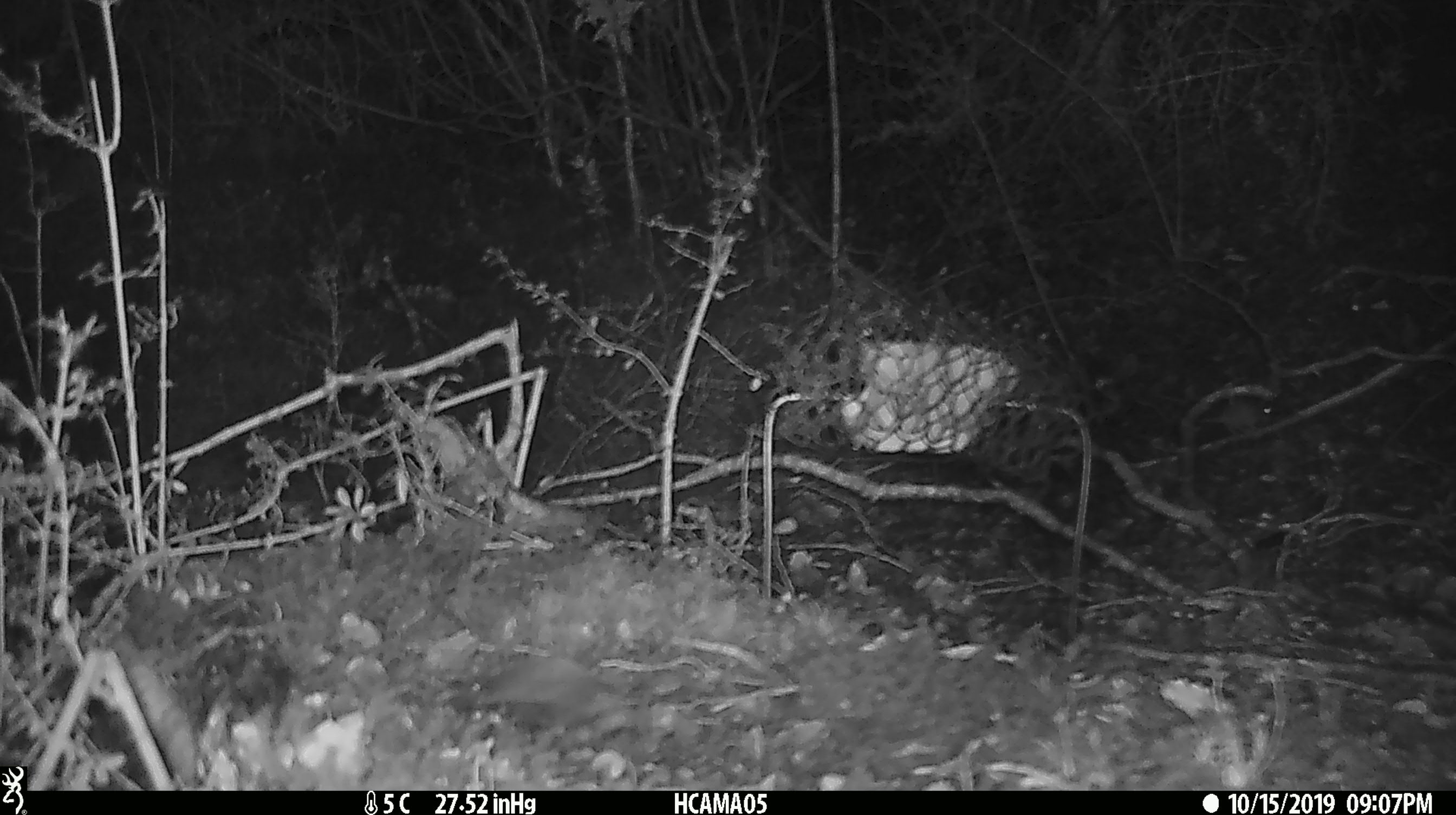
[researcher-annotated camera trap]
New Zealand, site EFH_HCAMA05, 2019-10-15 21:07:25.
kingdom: Animalia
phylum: Chordata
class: Mammalia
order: Rodentia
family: Muridae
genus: Mus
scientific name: Mus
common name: mouse